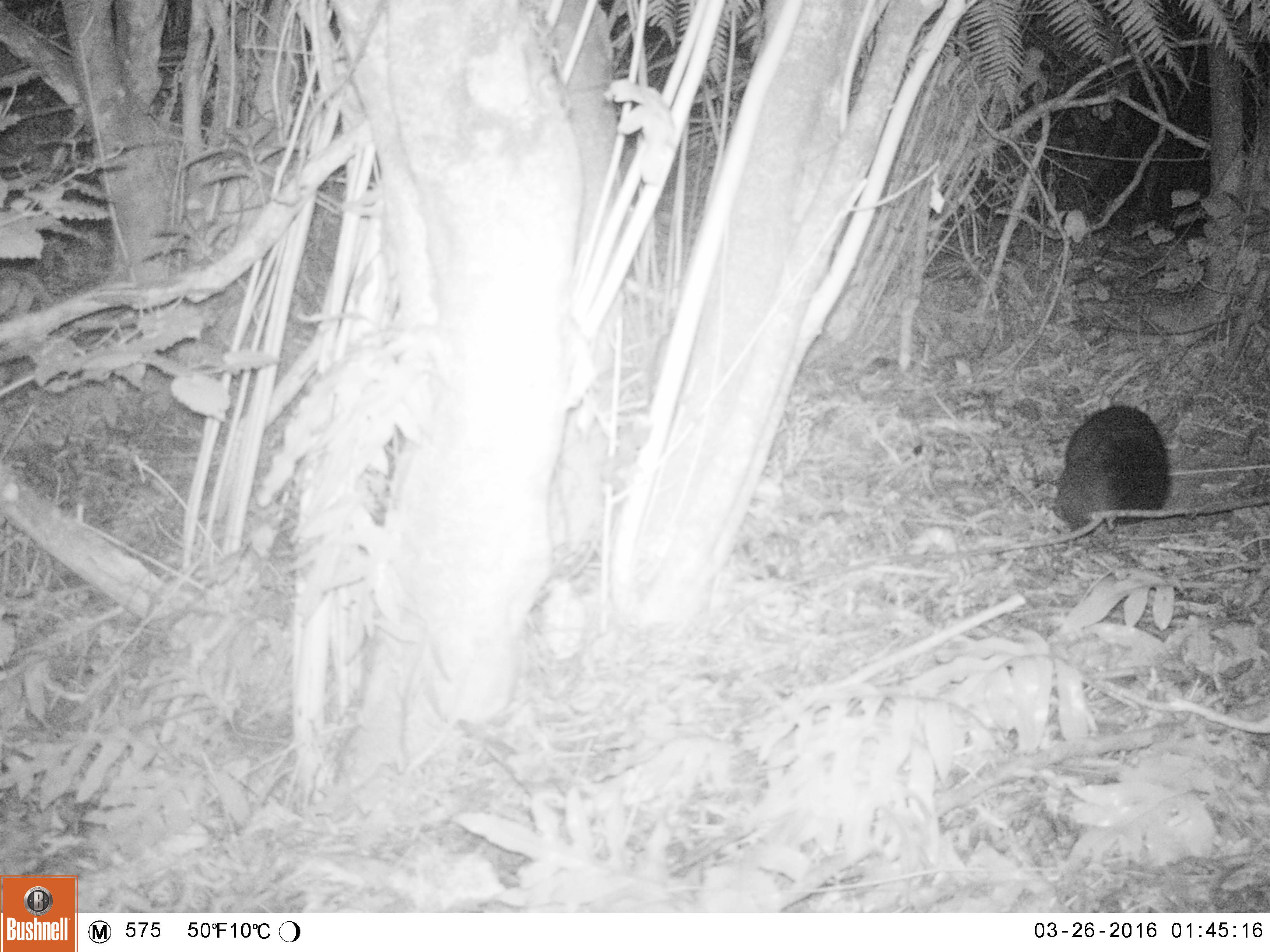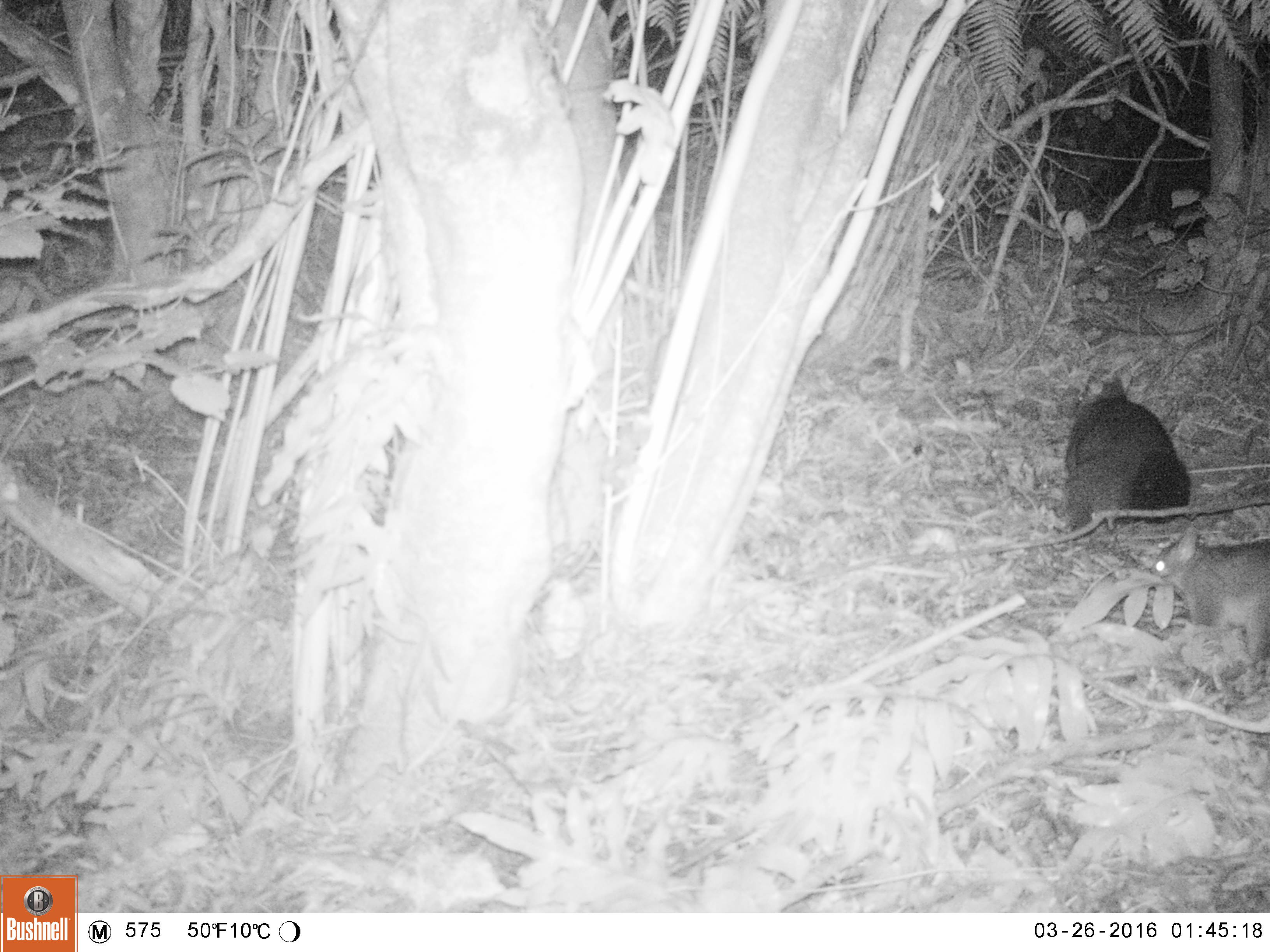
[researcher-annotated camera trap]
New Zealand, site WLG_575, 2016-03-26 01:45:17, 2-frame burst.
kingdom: Animalia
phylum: Chordata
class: Mammalia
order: Diprotodontia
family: Phalangeridae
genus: Trichosurus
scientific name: Trichosurus vulpecula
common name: common brushtail possum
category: possum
Possum (common brushtail possum) (Trichosurus vulpecula).